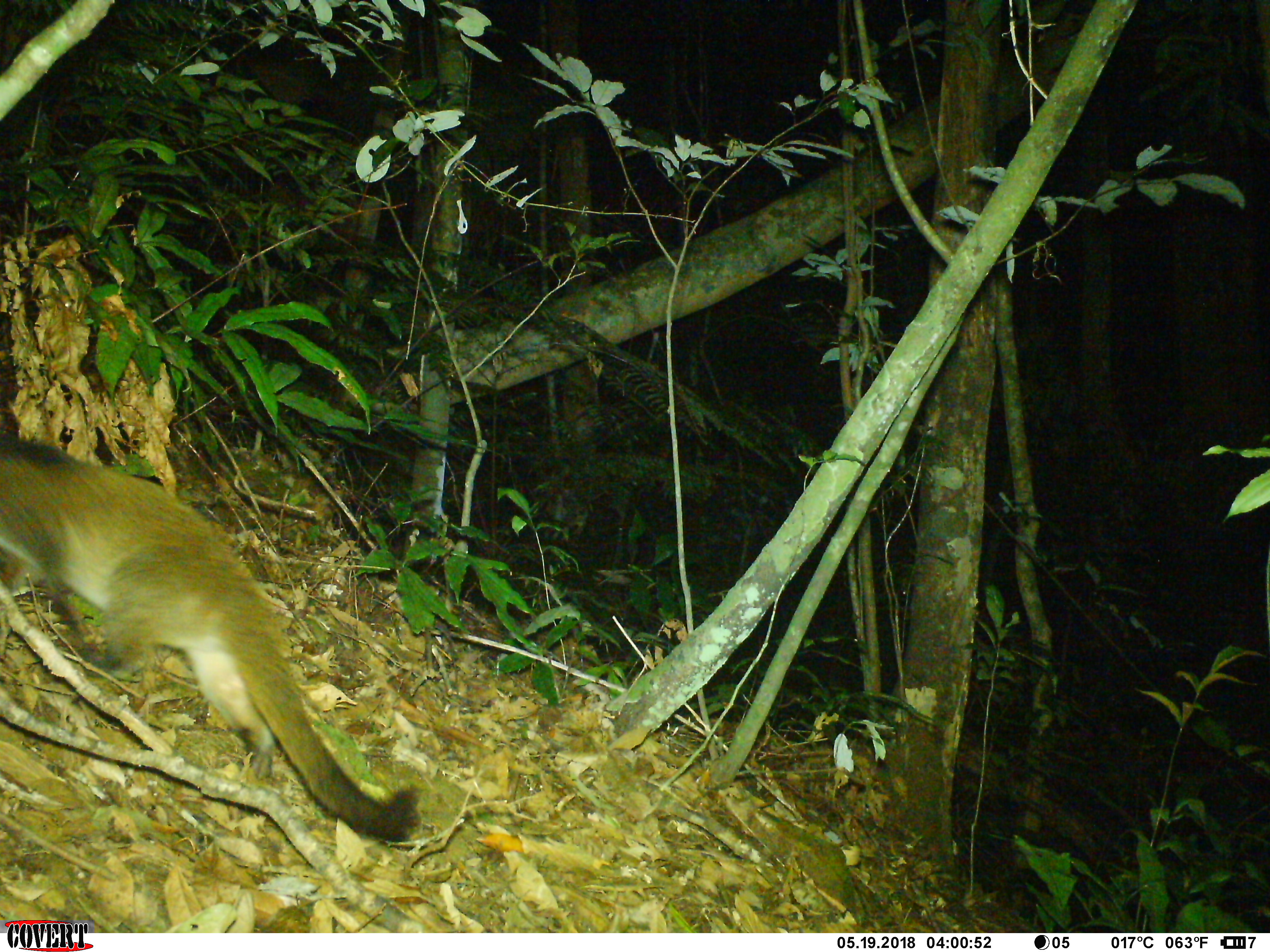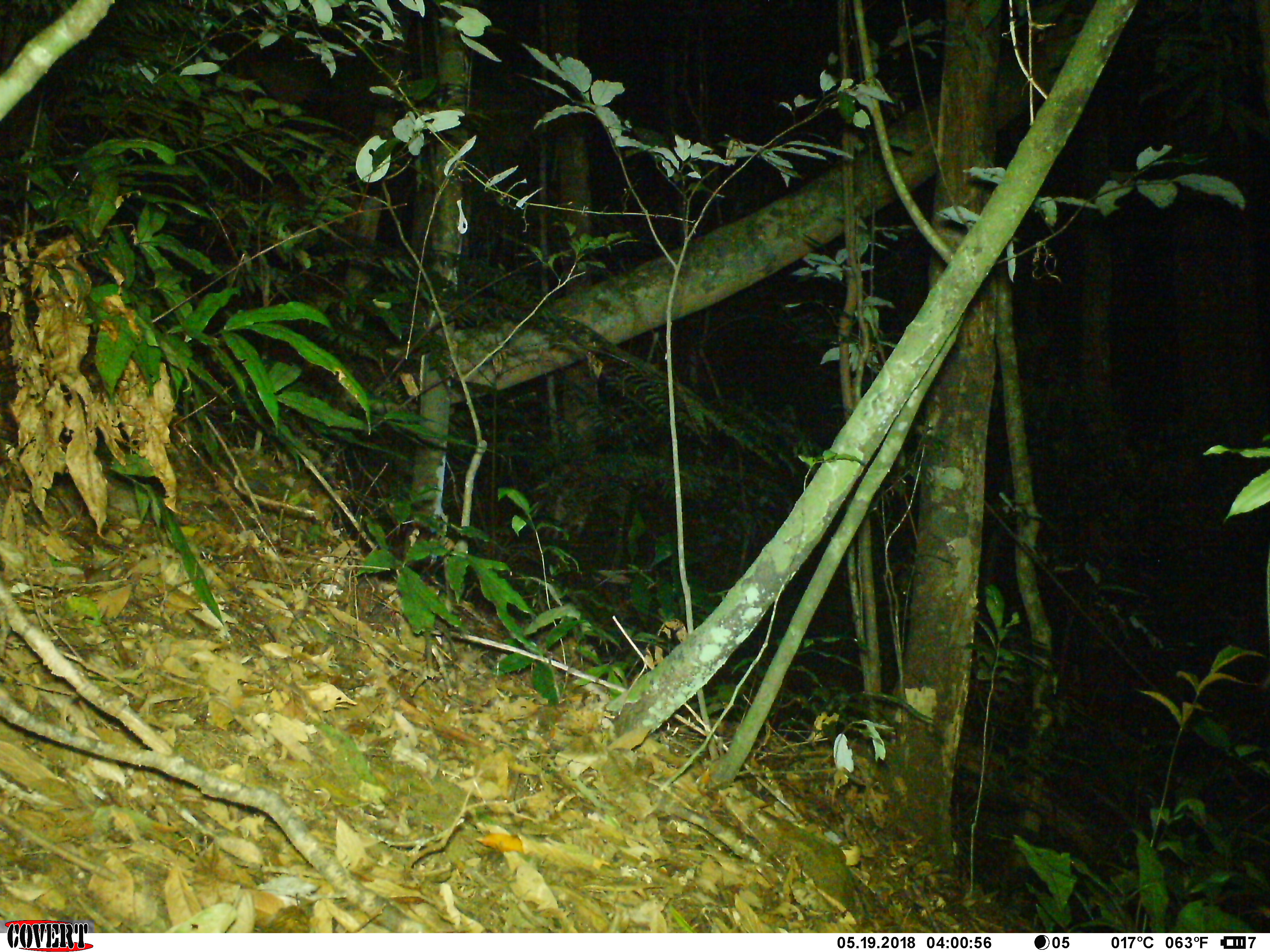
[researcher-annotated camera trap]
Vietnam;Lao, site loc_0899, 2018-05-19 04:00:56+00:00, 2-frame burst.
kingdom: Animalia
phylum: Chordata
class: Mammalia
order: Carnivora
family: Viverridae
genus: Paguma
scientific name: Paguma larvata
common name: masked palm civet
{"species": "masked palm civet (Paguma larvata)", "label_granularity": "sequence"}